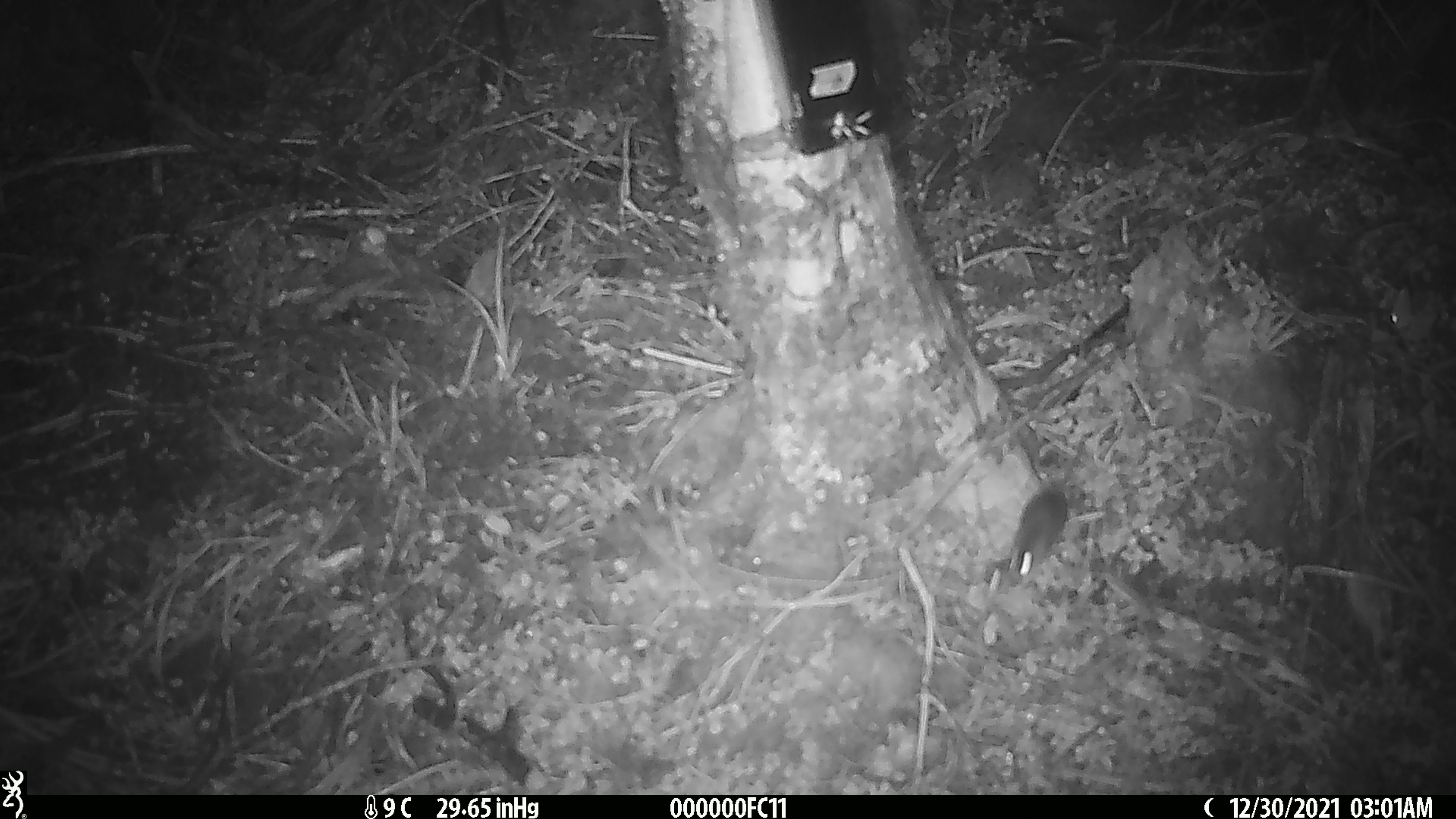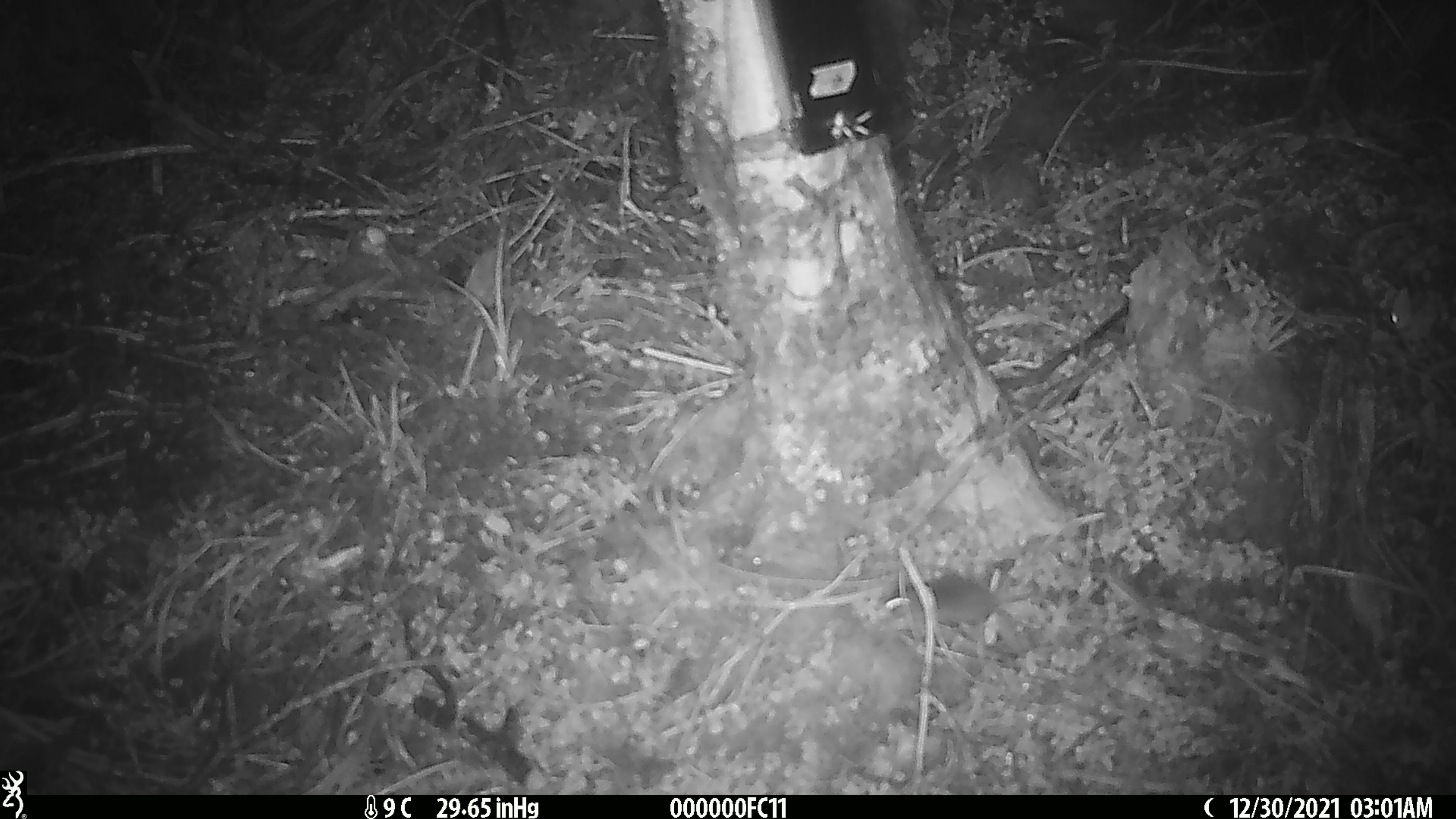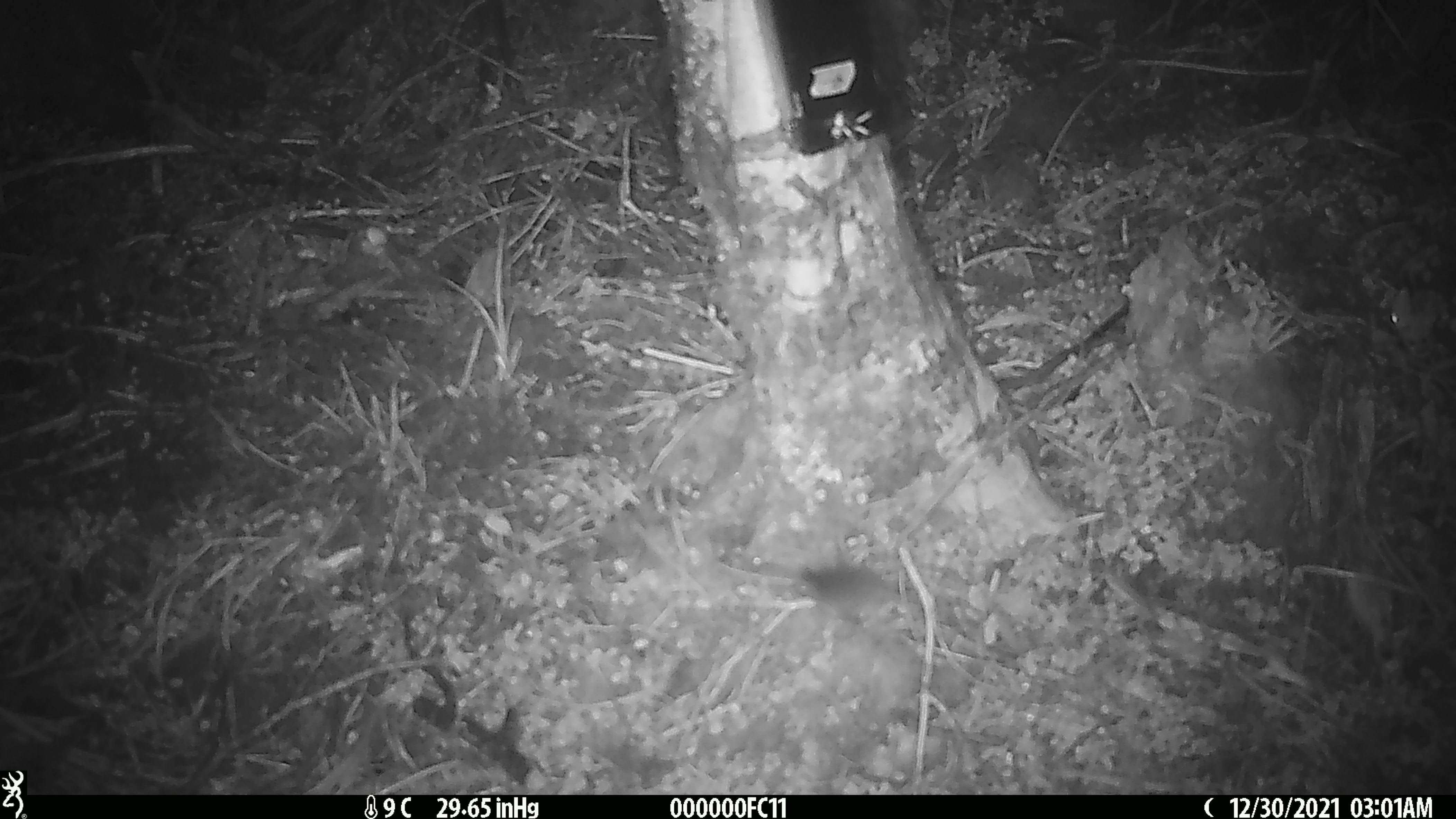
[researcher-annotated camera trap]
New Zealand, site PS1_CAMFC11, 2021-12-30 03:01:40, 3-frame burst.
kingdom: Animalia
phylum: Chordata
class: Mammalia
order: Rodentia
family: Muridae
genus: Mus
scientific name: Mus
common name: mouse